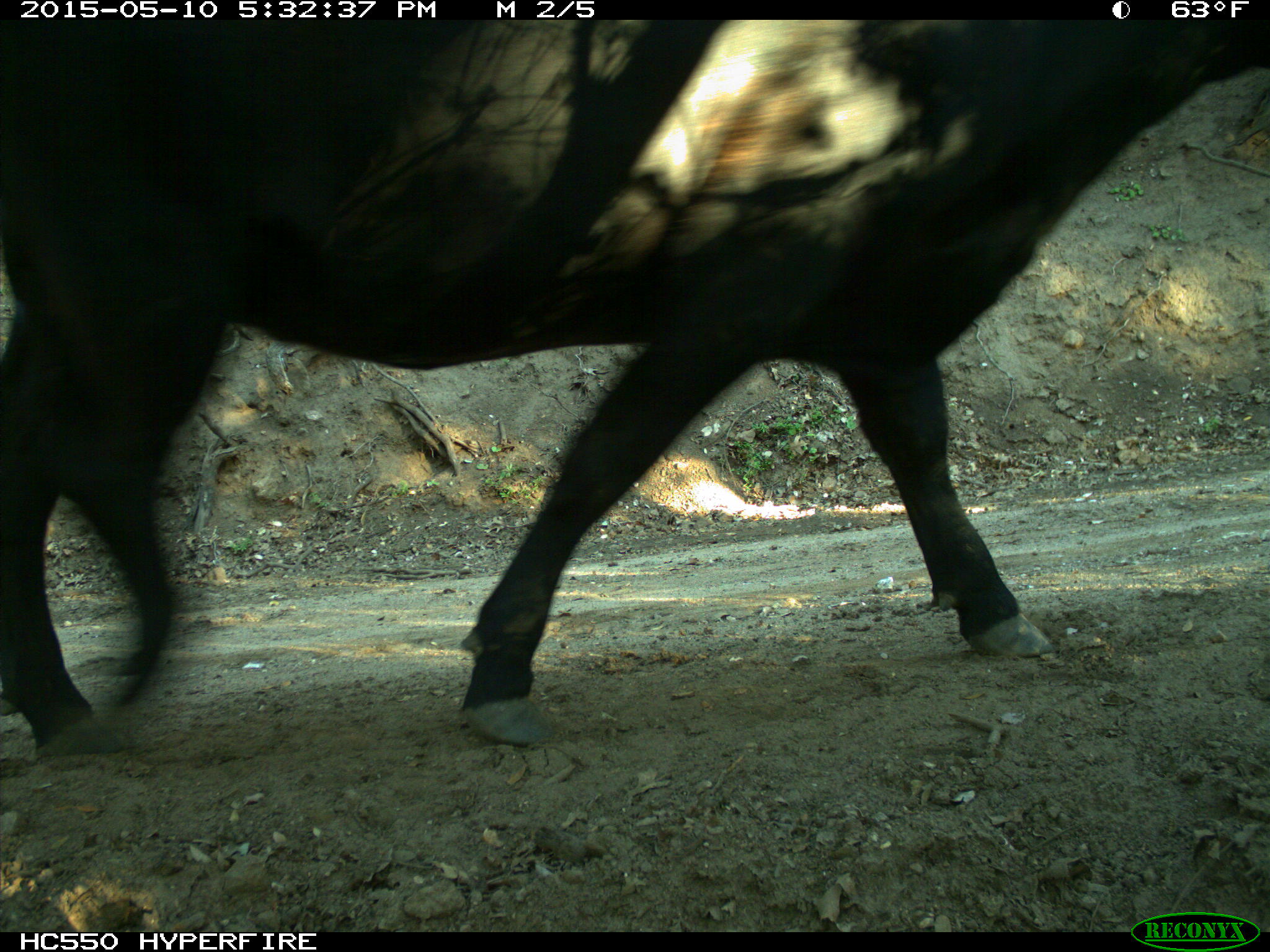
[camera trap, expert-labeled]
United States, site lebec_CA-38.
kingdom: Animalia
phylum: Chordata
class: Mammalia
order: Artiodactyla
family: Bovidae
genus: Bos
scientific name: Bos taurus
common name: domestic cow